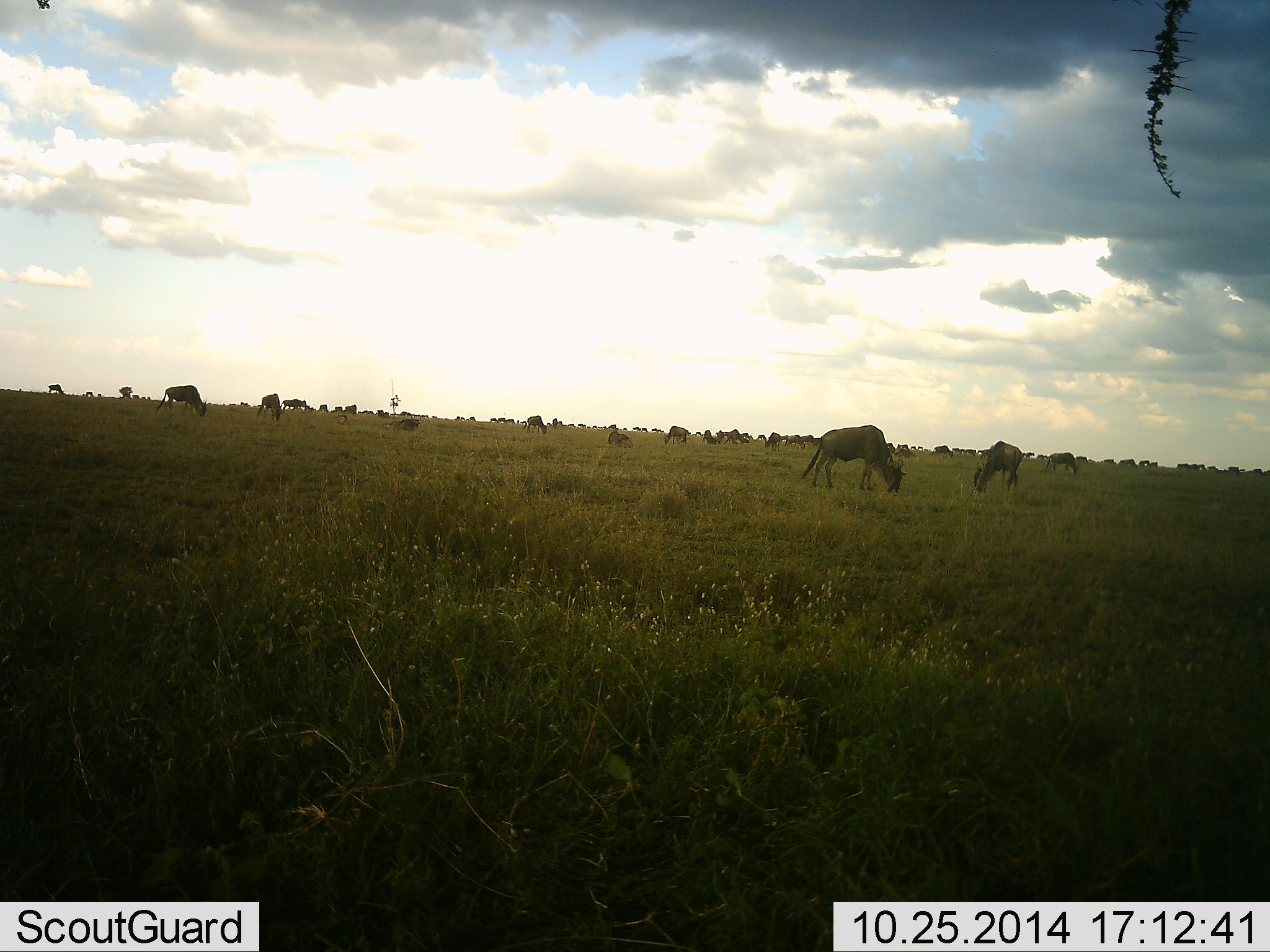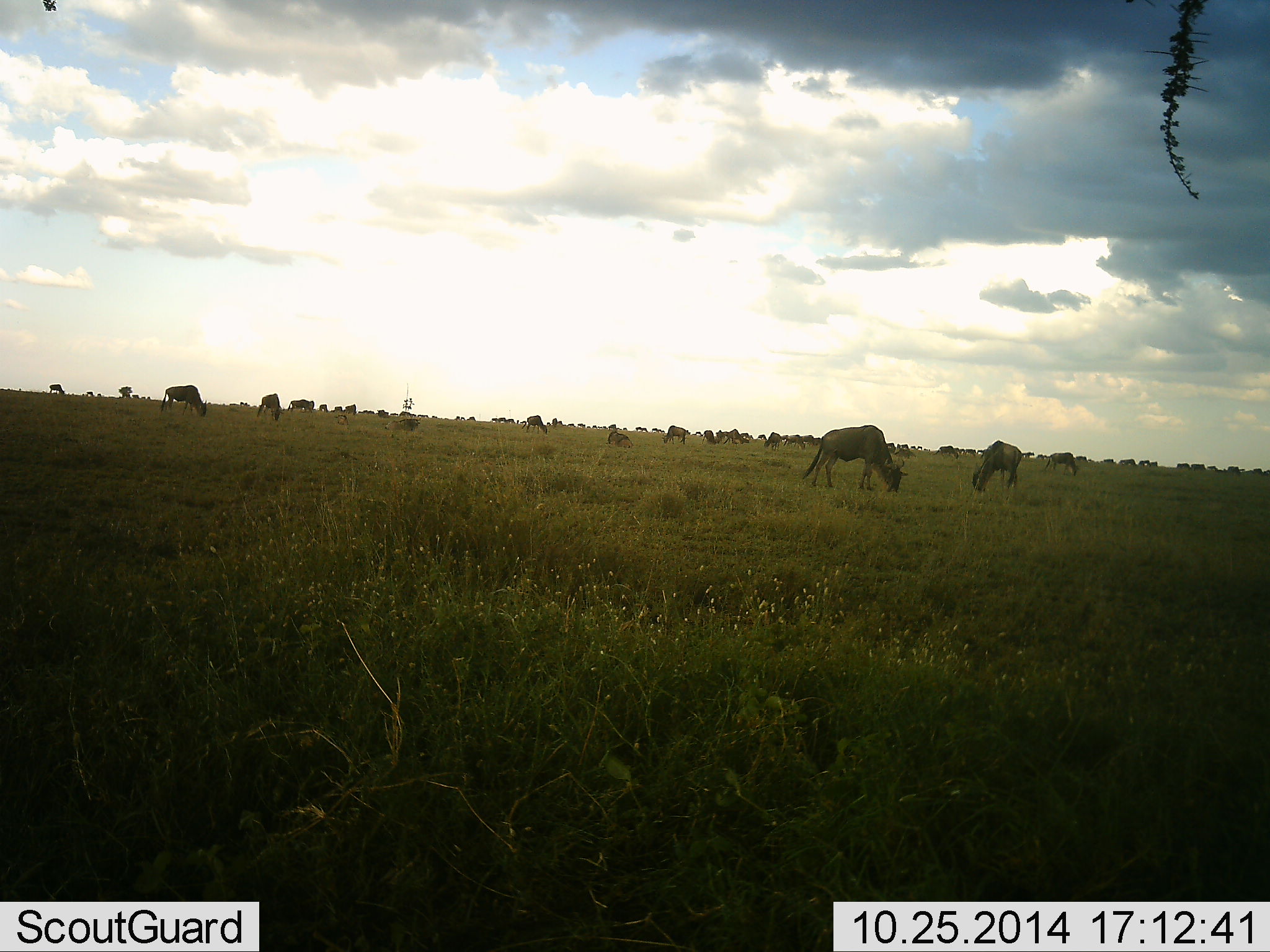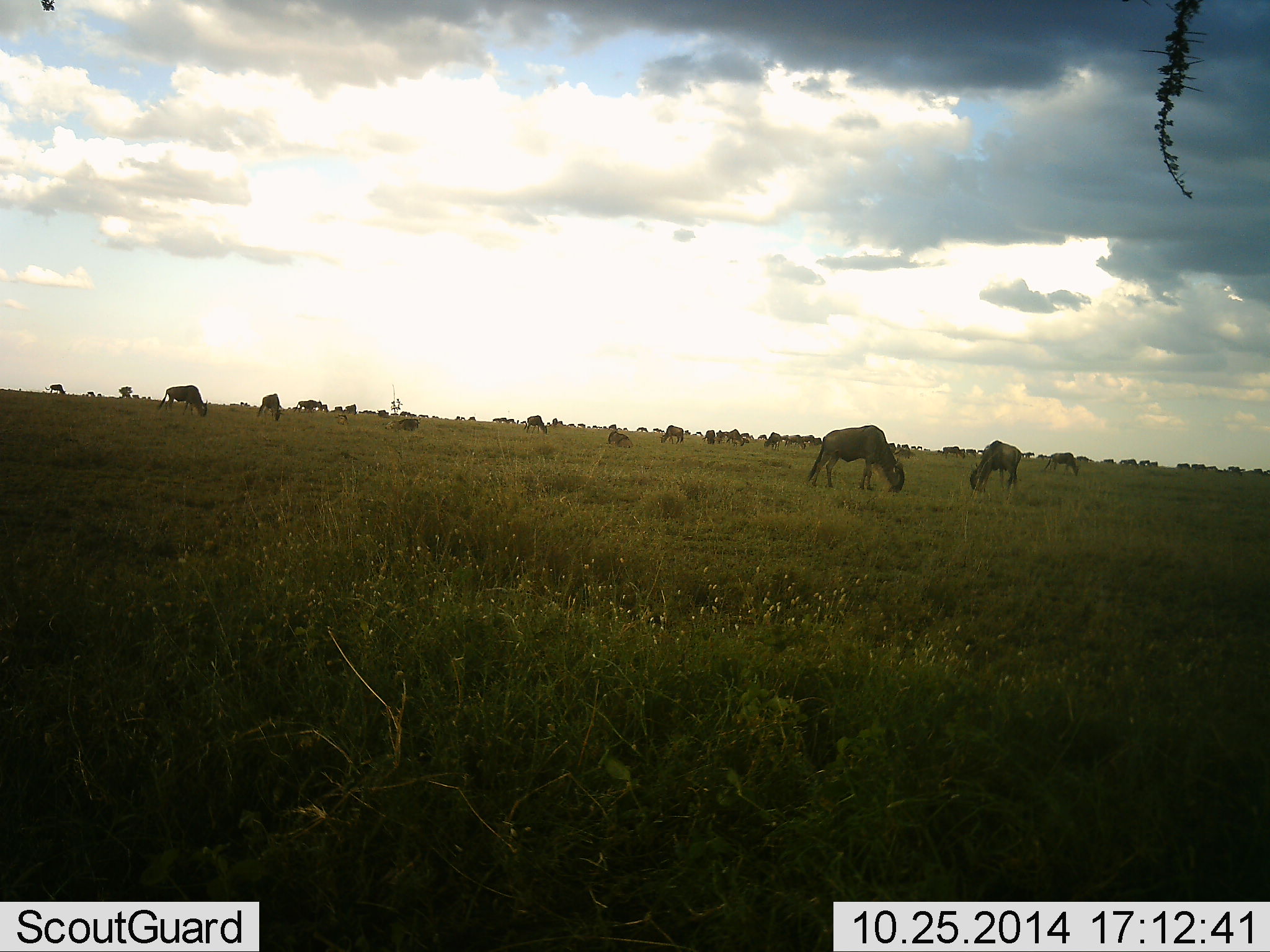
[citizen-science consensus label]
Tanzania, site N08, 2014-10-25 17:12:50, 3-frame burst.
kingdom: Animalia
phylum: Chordata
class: Mammalia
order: Artiodactyla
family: Bovidae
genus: Connochaetes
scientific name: Connochaetes taurinus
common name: blue wildebeest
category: wildebeest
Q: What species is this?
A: Wildebeest (blue wildebeest) (Connochaetes taurinus).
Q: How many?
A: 11-50.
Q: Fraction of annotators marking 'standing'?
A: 50%.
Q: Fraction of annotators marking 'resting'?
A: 10%.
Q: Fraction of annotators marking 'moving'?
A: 50%.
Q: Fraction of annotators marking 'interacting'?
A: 0%.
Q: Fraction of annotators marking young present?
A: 0%.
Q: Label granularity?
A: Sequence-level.